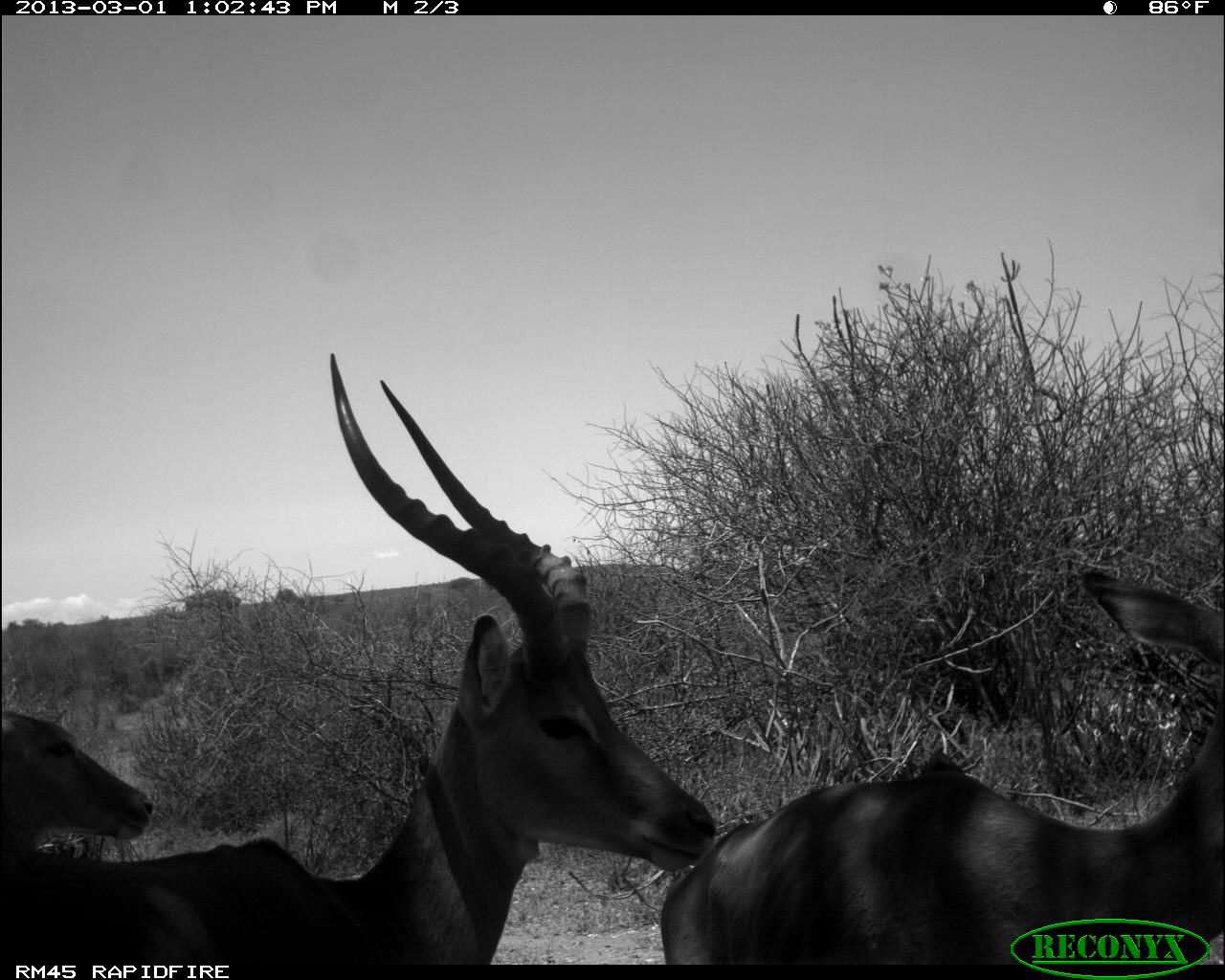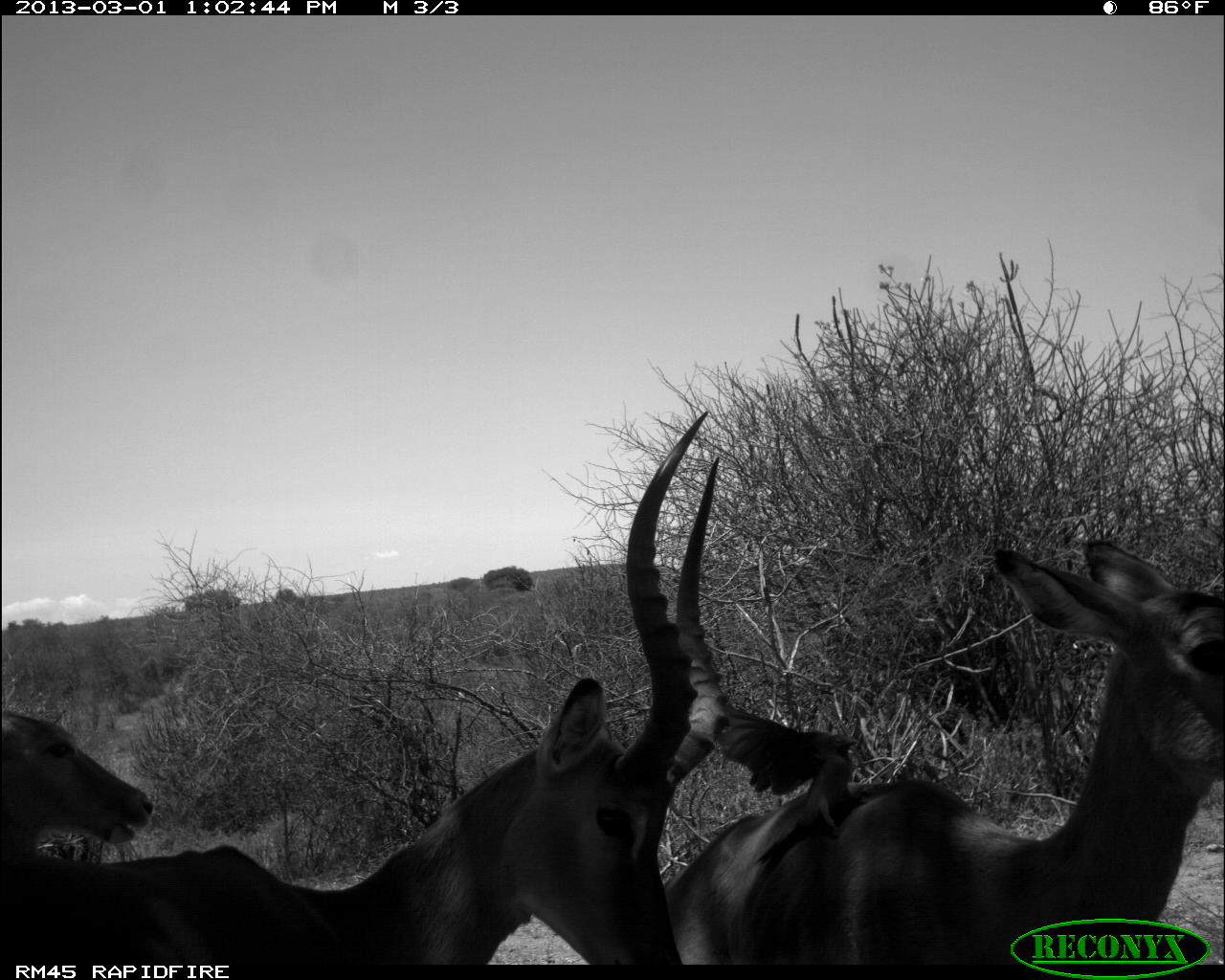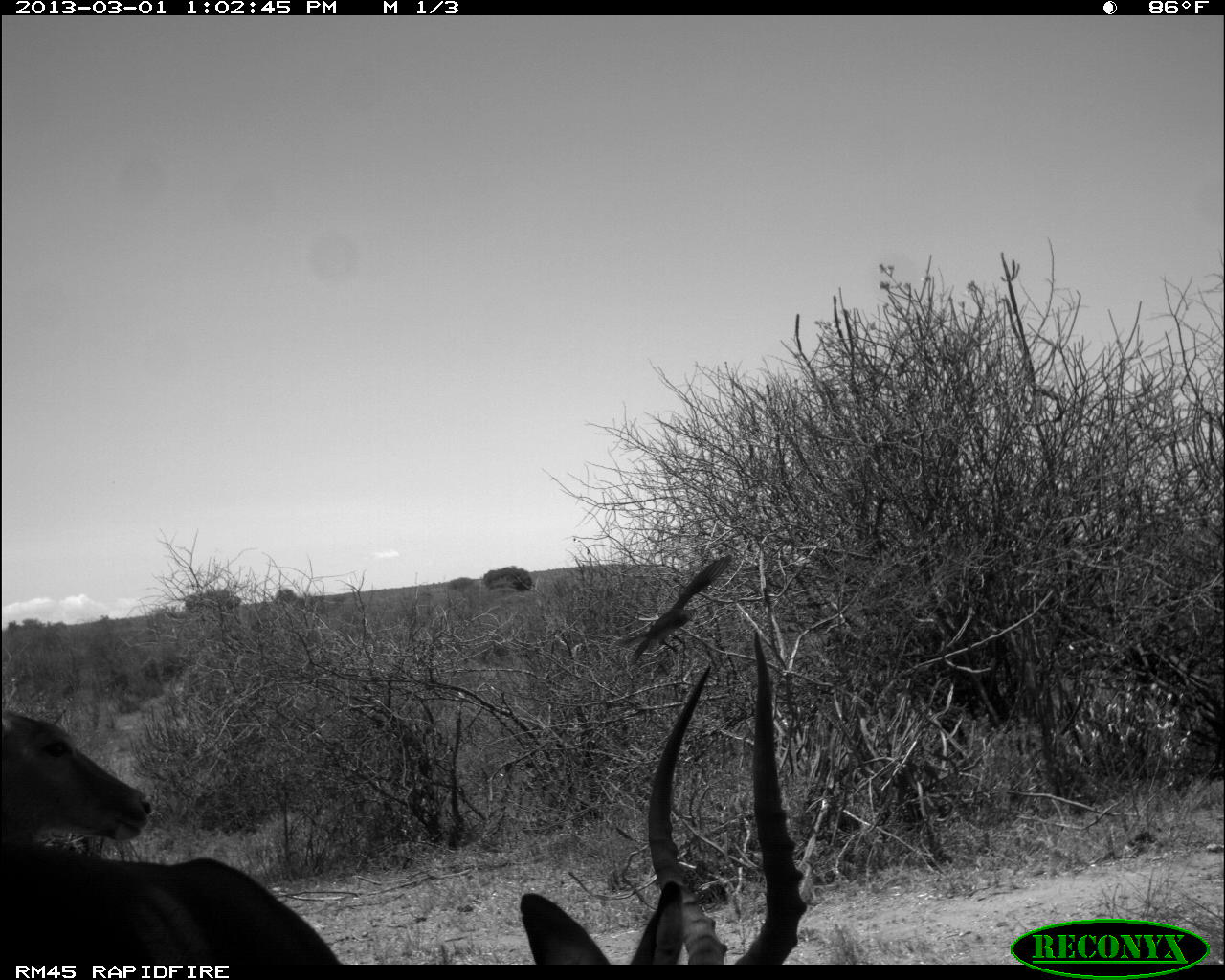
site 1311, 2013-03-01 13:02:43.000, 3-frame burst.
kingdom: Animalia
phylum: Chordata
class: Mammalia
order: Artiodactyla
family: Bovidae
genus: Aepyceros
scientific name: Aepyceros melampus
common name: impala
Aepyceros melampus (impala), count 3.